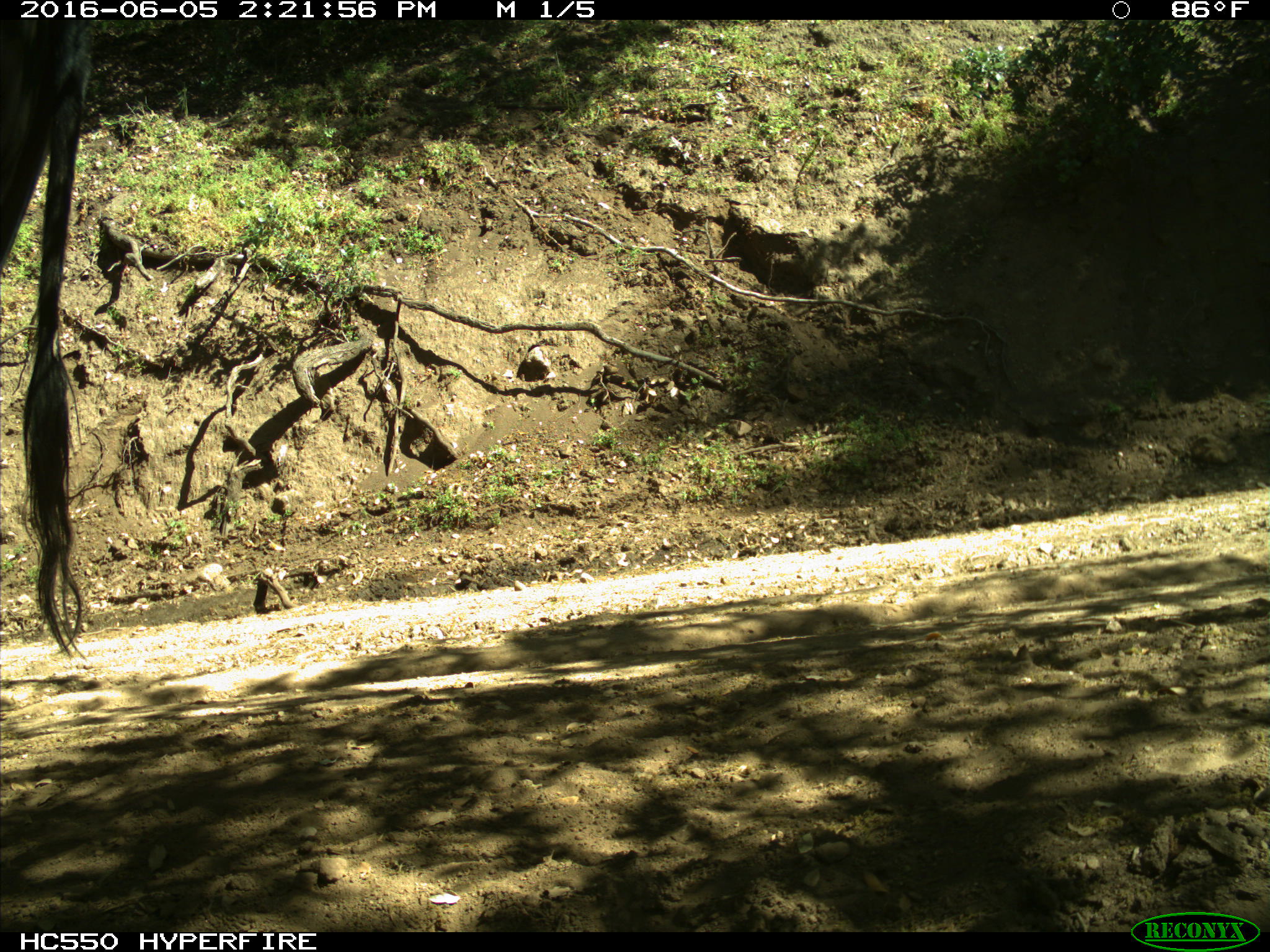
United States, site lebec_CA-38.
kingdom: Animalia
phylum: Chordata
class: Mammalia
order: Artiodactyla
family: Bovidae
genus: Bos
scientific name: Bos taurus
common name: domestic cow